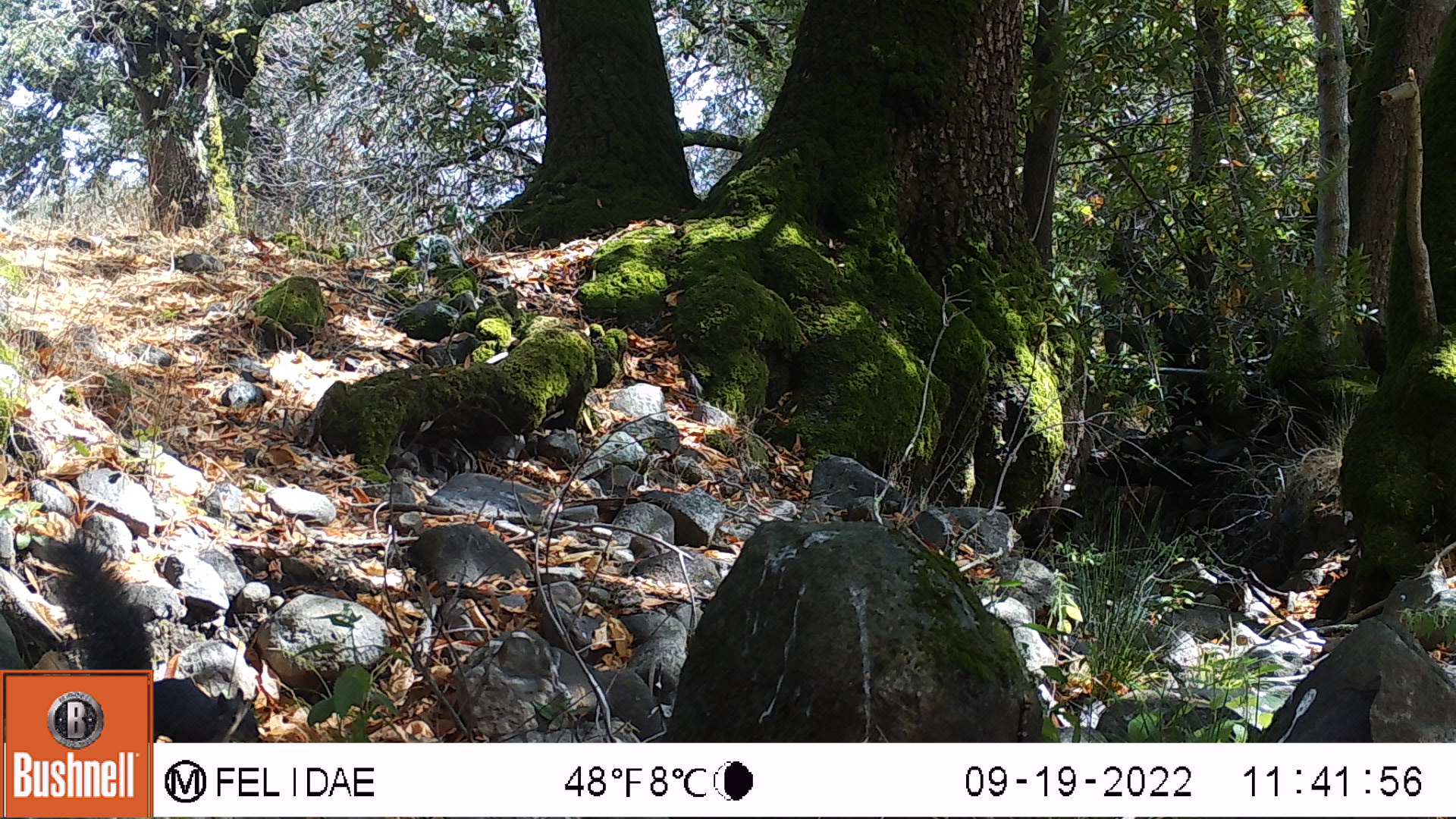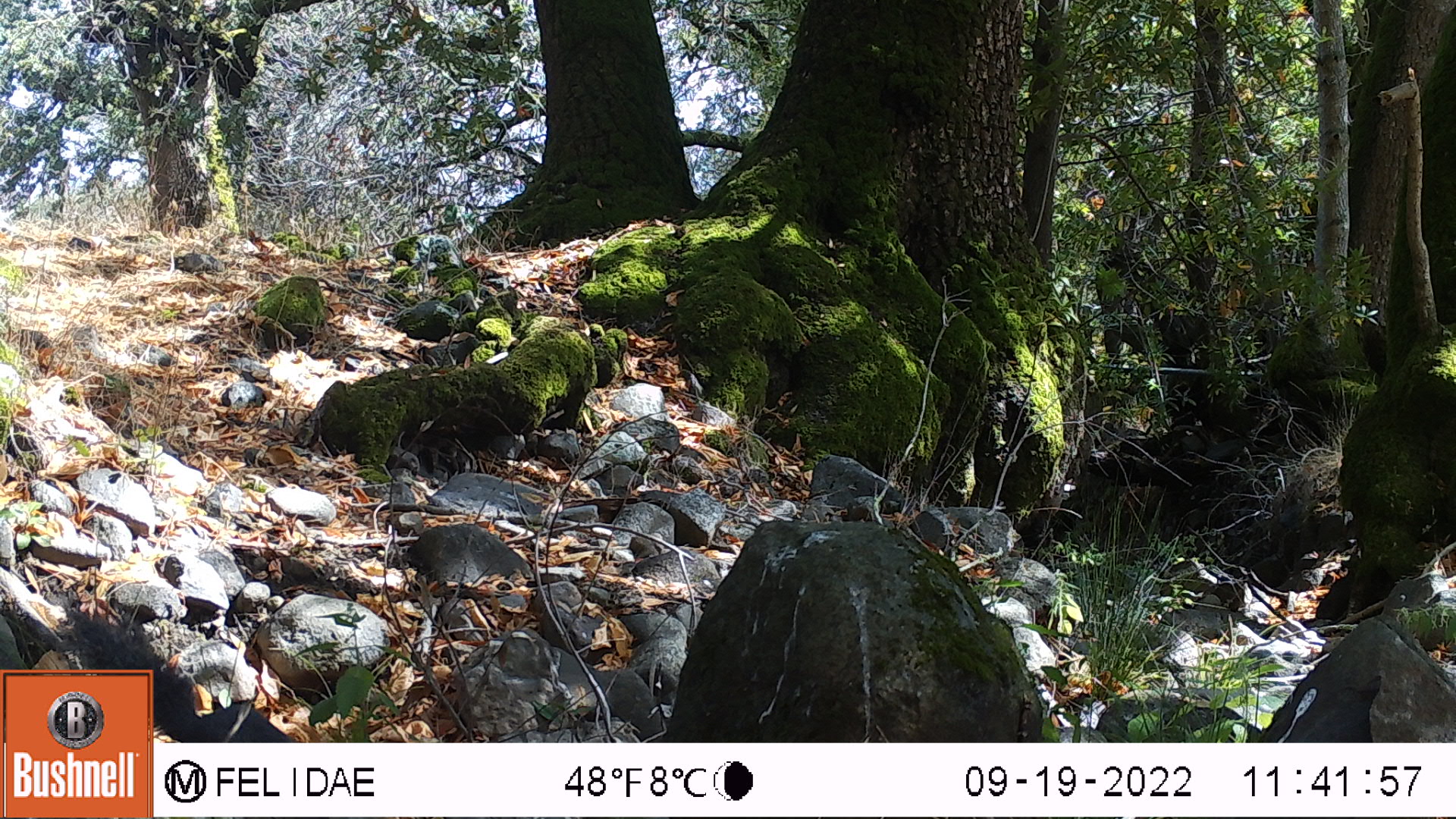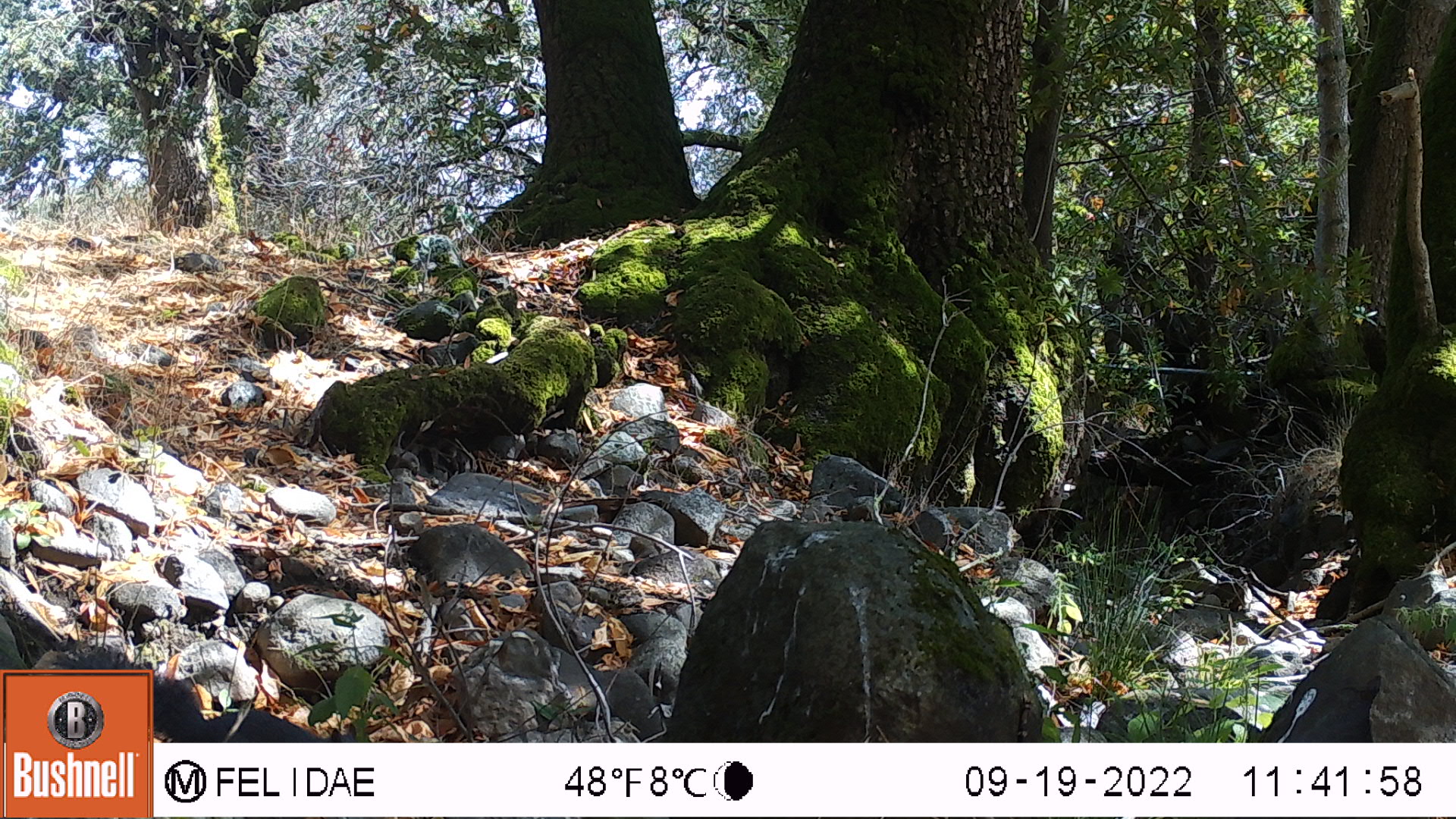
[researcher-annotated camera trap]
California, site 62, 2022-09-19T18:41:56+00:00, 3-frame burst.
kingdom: Animalia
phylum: Chordata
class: Mammalia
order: Rodentia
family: Sciuridae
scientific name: Sciuridae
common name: squirrel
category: unknown squirrel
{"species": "unknown squirrel (squirrel) (Sciuridae)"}